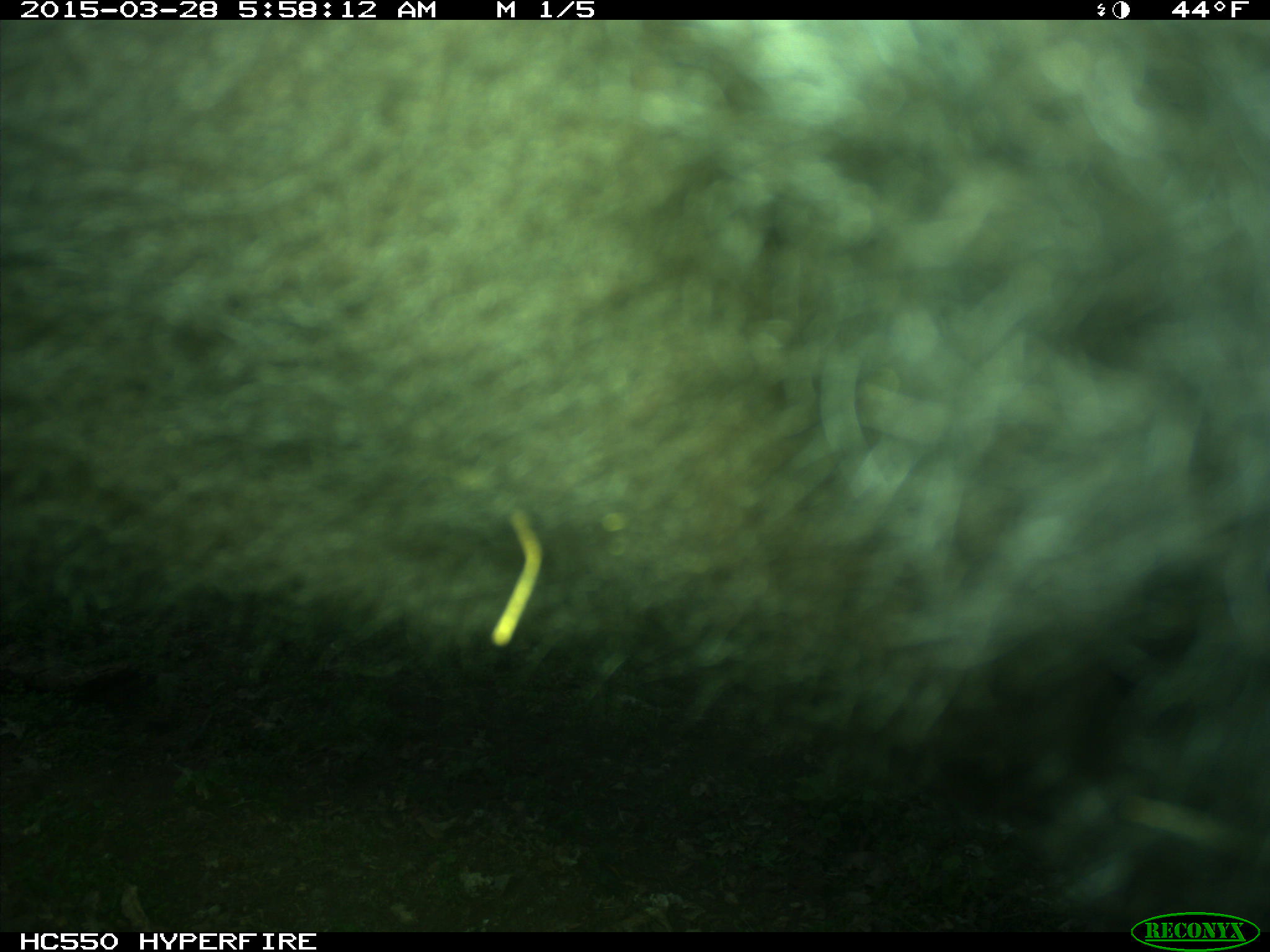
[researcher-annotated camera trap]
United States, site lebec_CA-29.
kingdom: Animalia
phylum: Chordata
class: Mammalia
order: Artiodactyla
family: Bovidae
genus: Bos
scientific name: Bos taurus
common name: domestic cow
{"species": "Bos taurus (domestic cow)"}